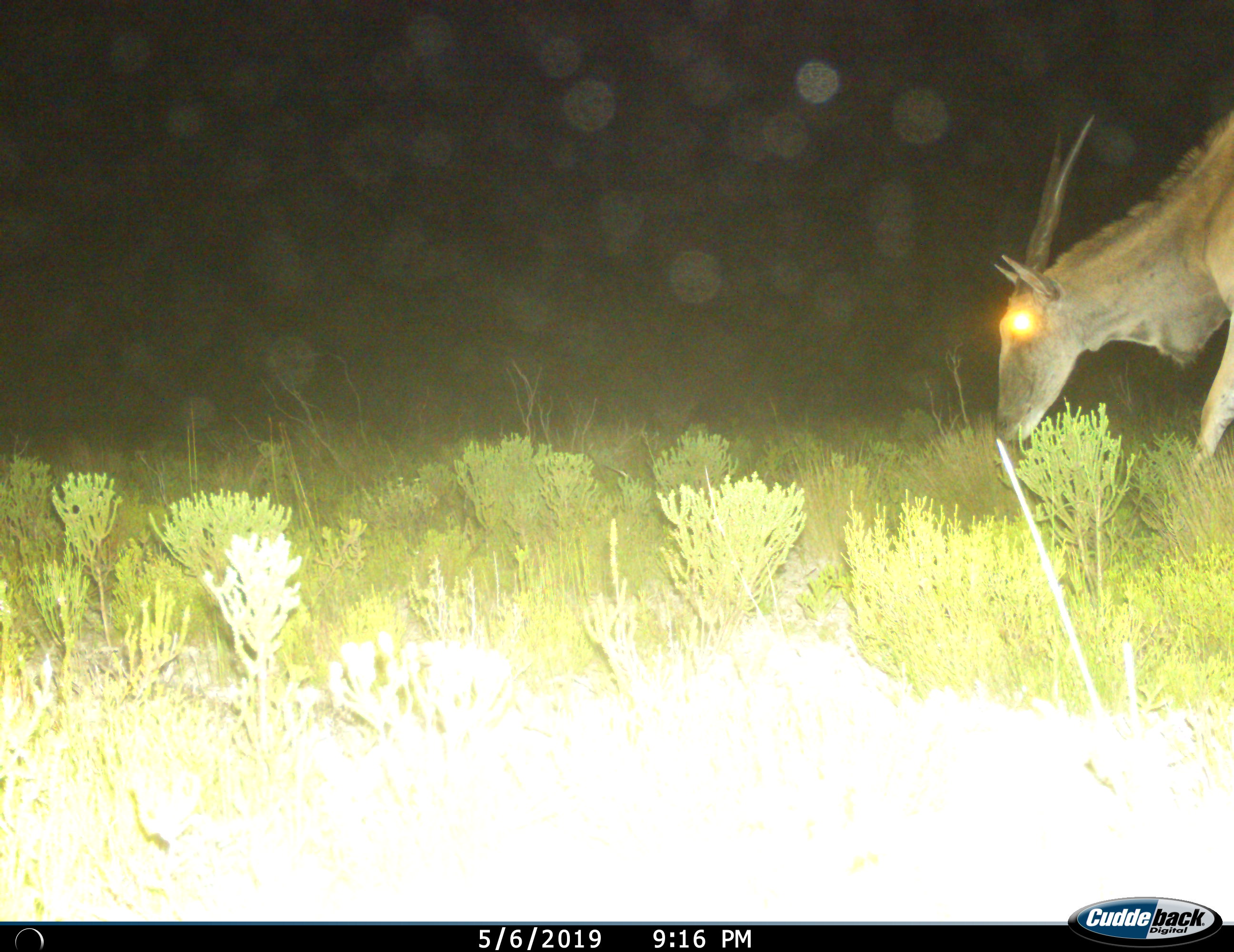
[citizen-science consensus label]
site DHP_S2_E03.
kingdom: Animalia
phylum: Chordata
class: Mammalia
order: Artiodactyla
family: Bovidae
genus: Tragelaphus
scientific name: Tragelaphus oryx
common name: eland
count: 1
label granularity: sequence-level